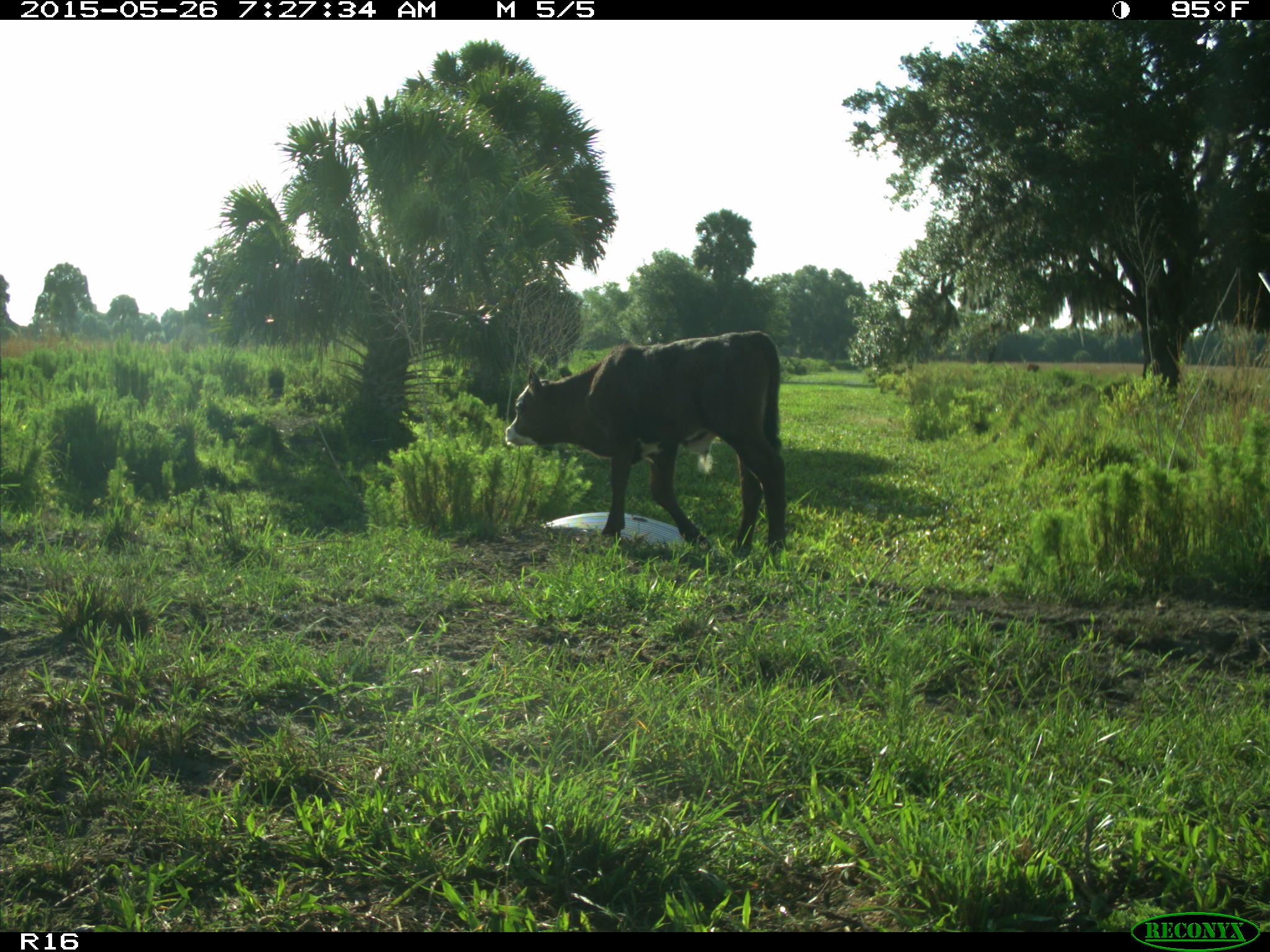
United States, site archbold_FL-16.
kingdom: Animalia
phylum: Chordata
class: Mammalia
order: Artiodactyla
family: Bovidae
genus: Bos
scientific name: Bos taurus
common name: domestic cow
Bos taurus (domestic cow).